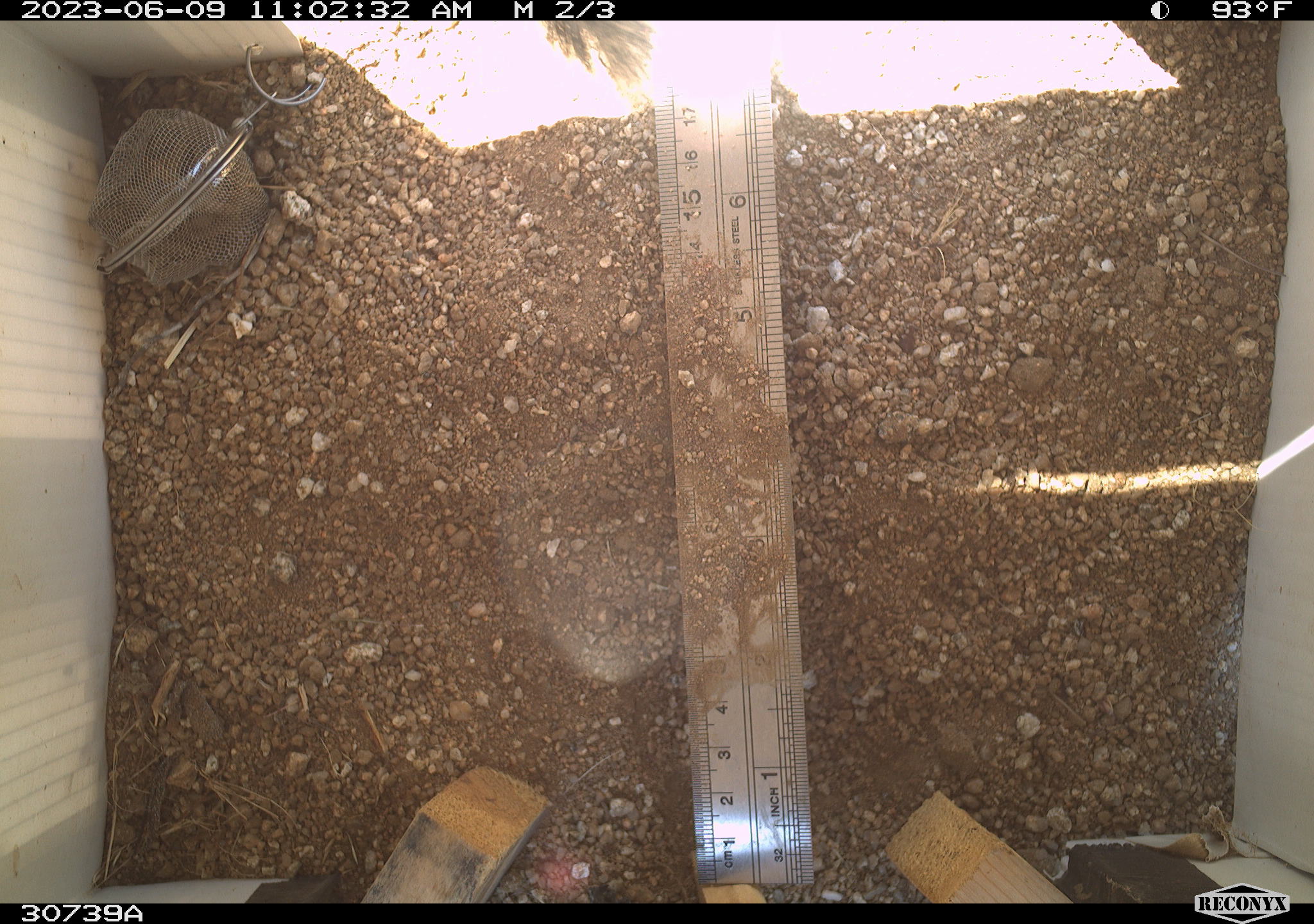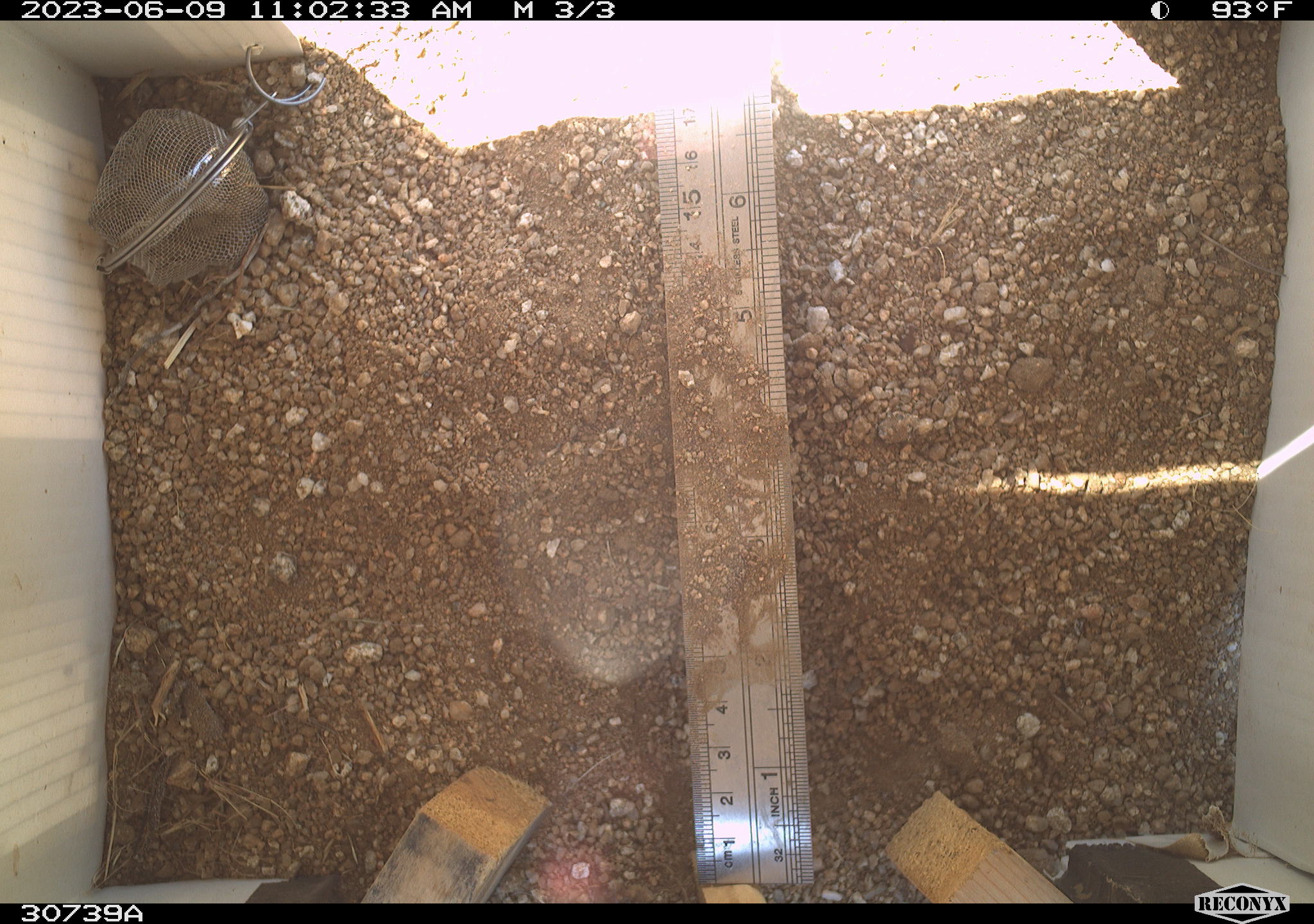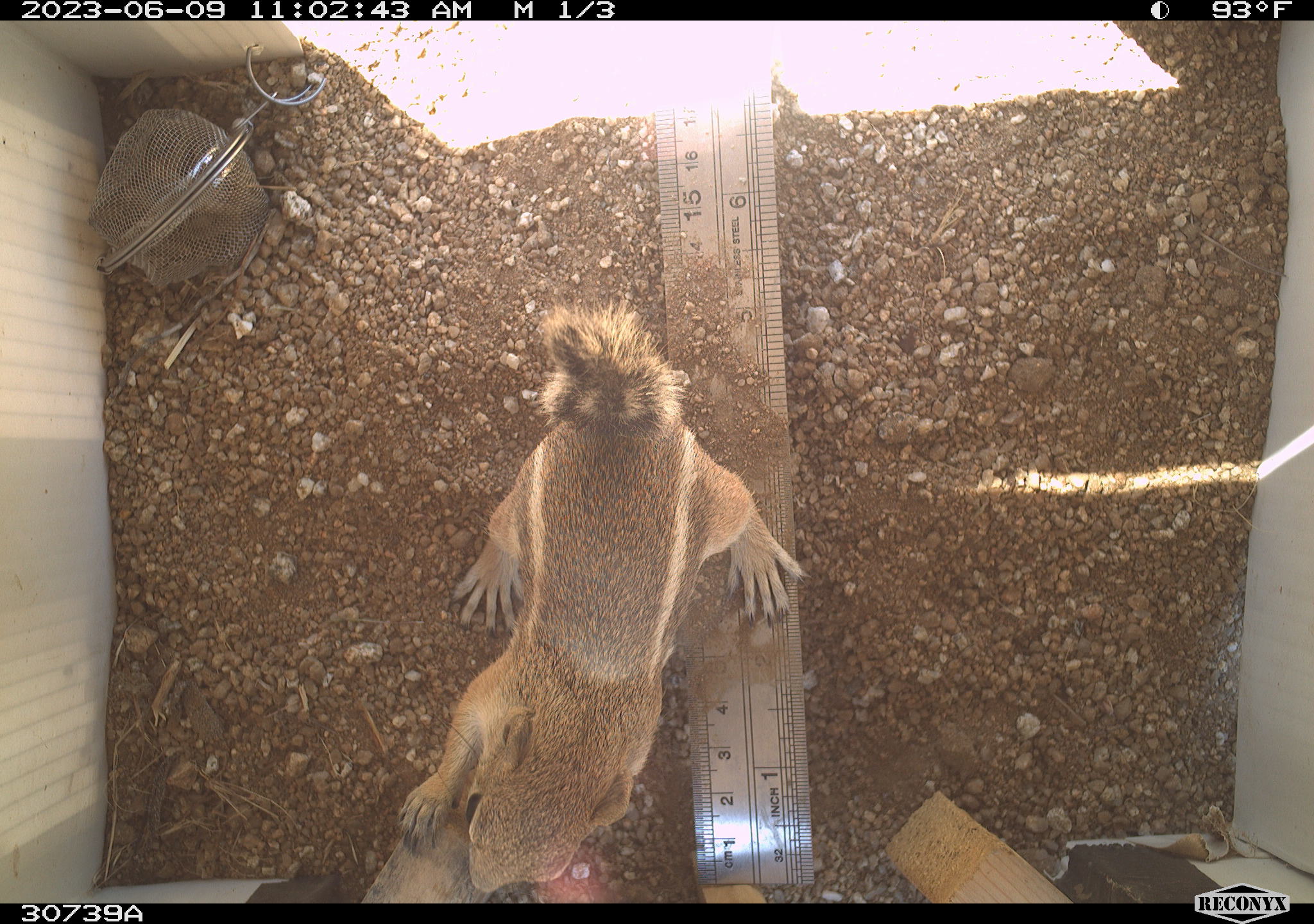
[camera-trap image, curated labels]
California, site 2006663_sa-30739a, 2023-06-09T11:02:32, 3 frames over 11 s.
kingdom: Animalia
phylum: Chordata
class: Mammalia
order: Rodentia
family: Sciuridae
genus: Ammospermophilus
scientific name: Ammospermophilus leucurus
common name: white-tailed antelope squirrel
White-tailed antelope squirrel (Ammospermophilus leucurus).